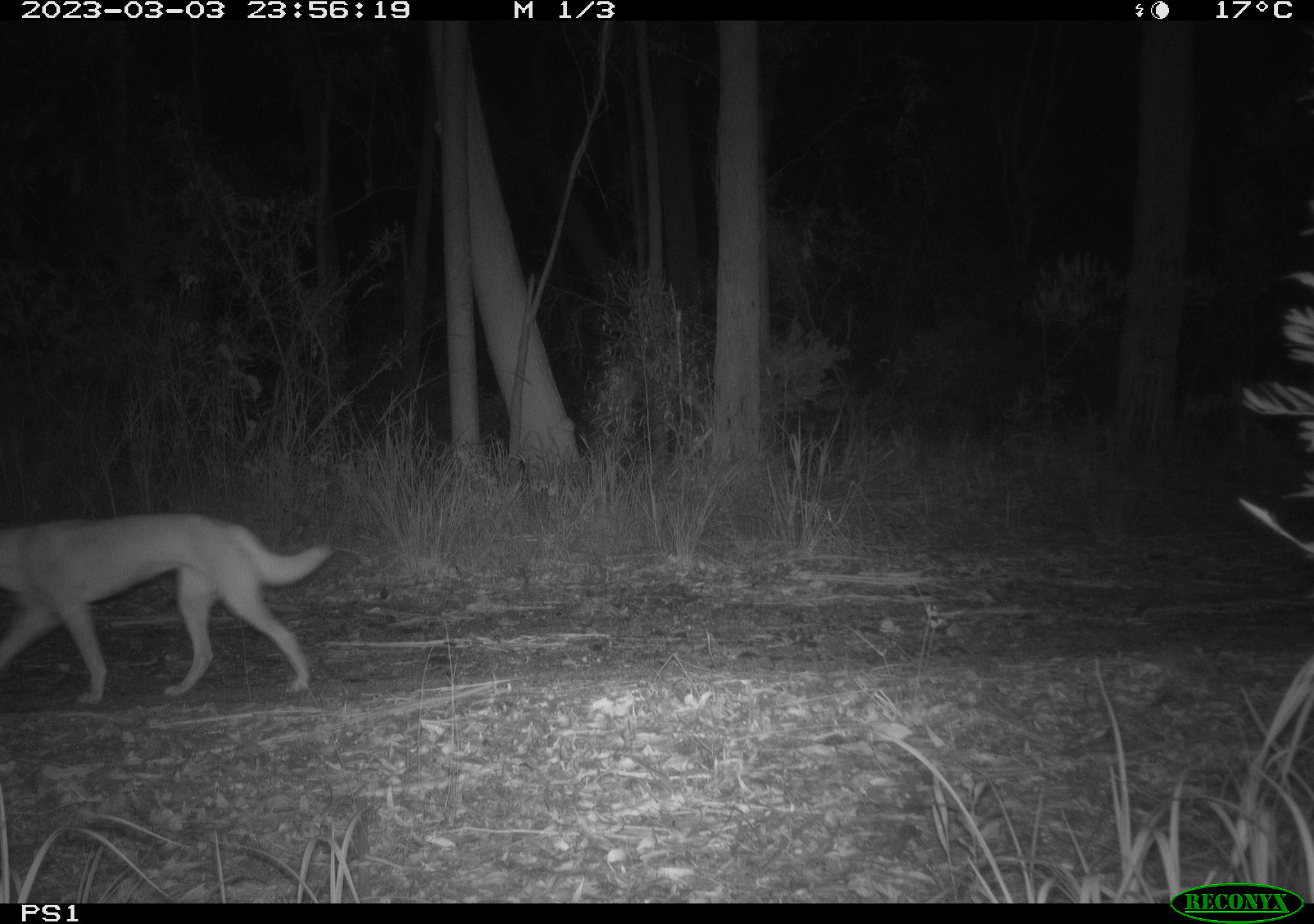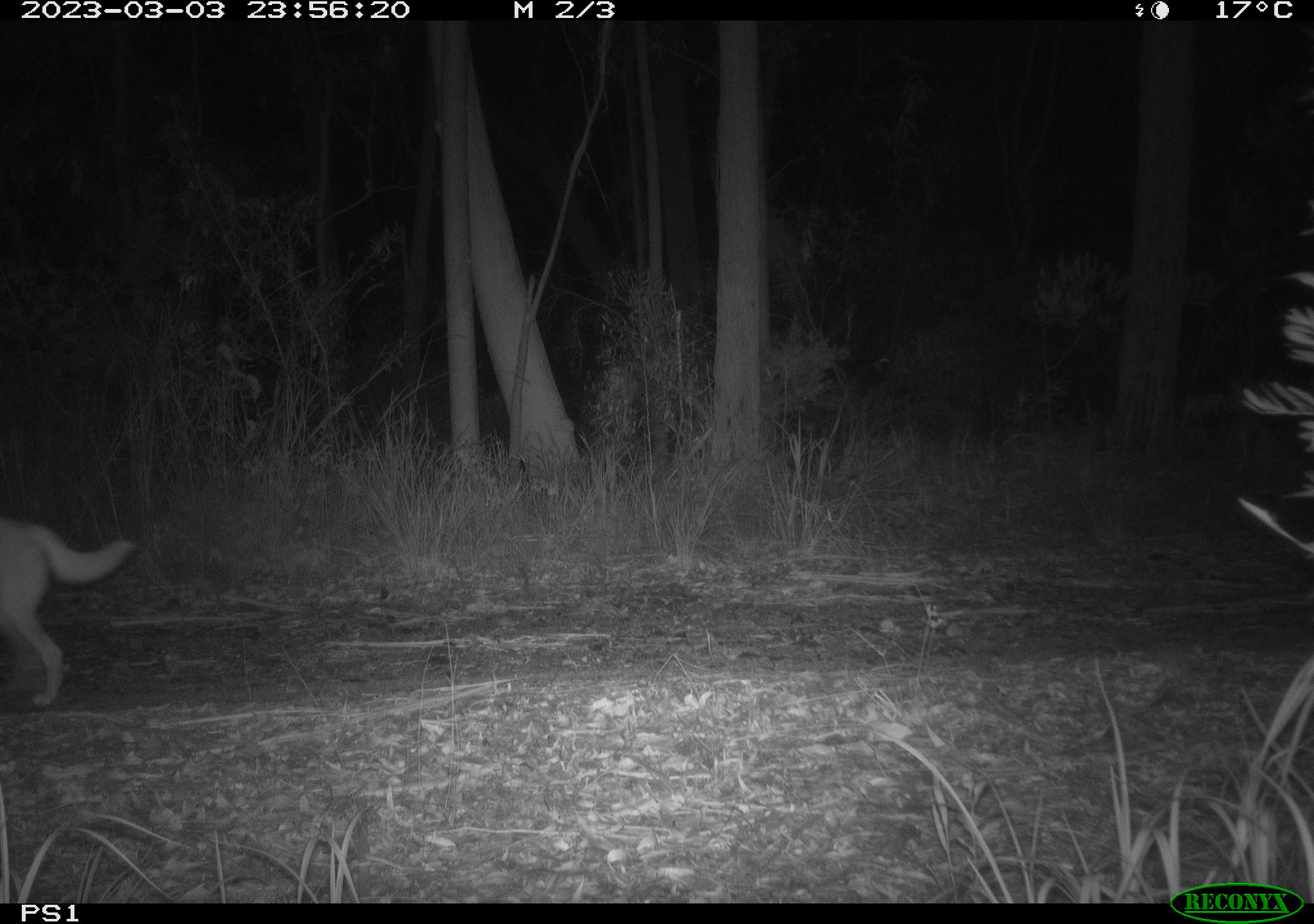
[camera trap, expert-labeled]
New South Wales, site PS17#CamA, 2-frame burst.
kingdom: Animalia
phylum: Chordata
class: Mammalia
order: Carnivora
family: Canidae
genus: Canis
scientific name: Canis familiaris dingo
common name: dingo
Dingo (Canis familiaris dingo).